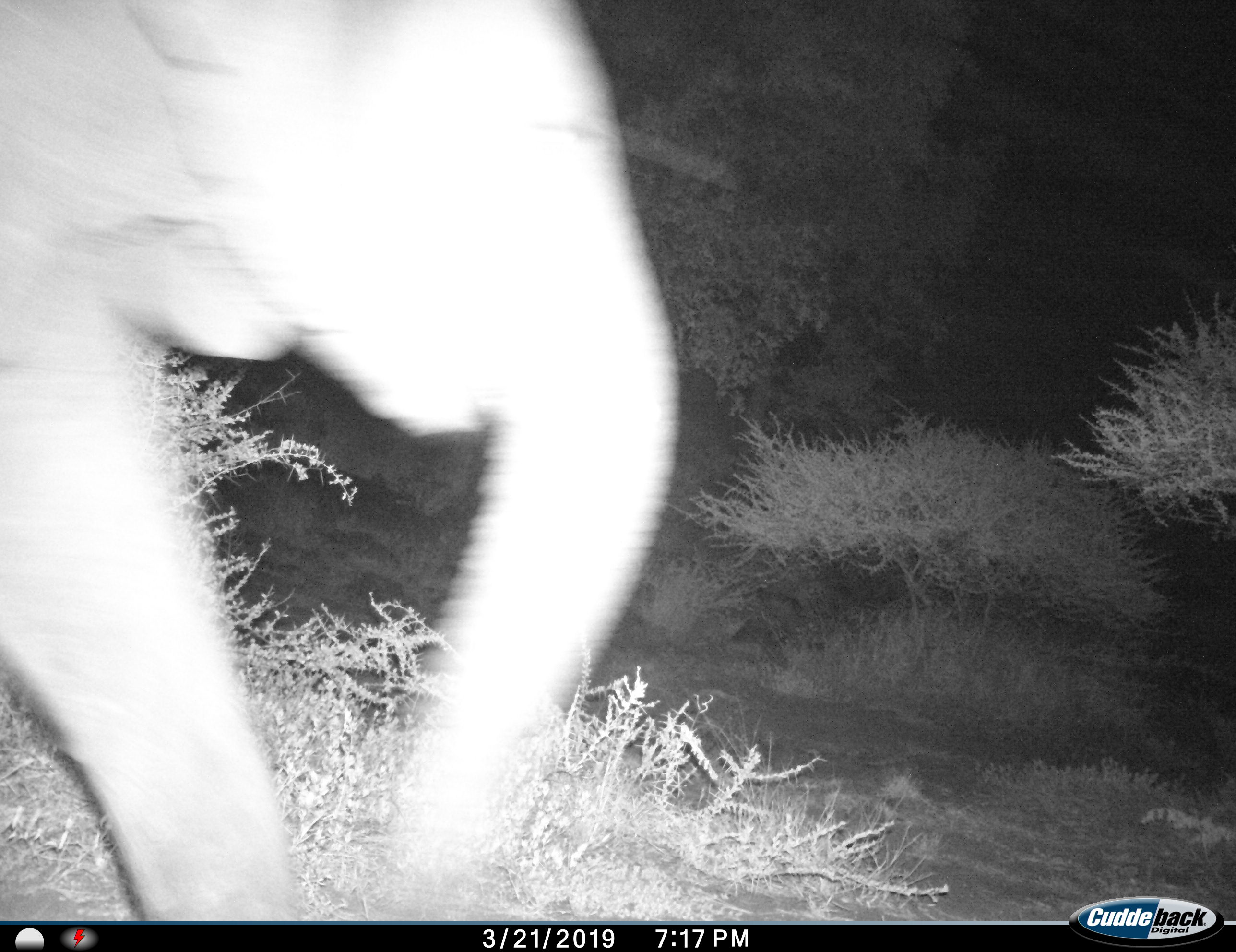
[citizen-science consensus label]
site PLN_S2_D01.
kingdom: Animalia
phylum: Chordata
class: Mammalia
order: Proboscidea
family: Elephantidae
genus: Loxodonta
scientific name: Loxodonta africana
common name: african bush elephant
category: elephant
Elephant (african bush elephant) (Loxodonta africana), count 1. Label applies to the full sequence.